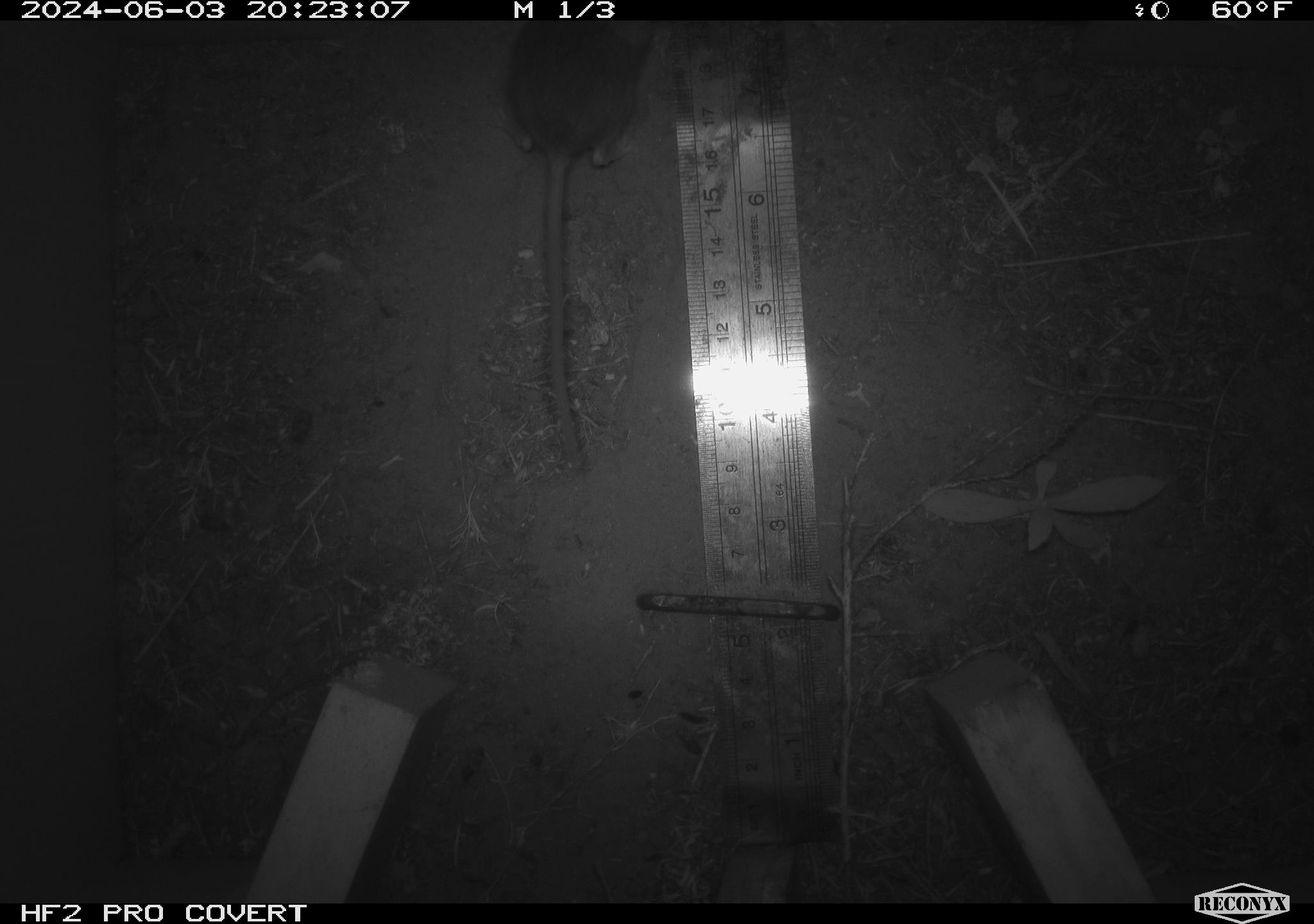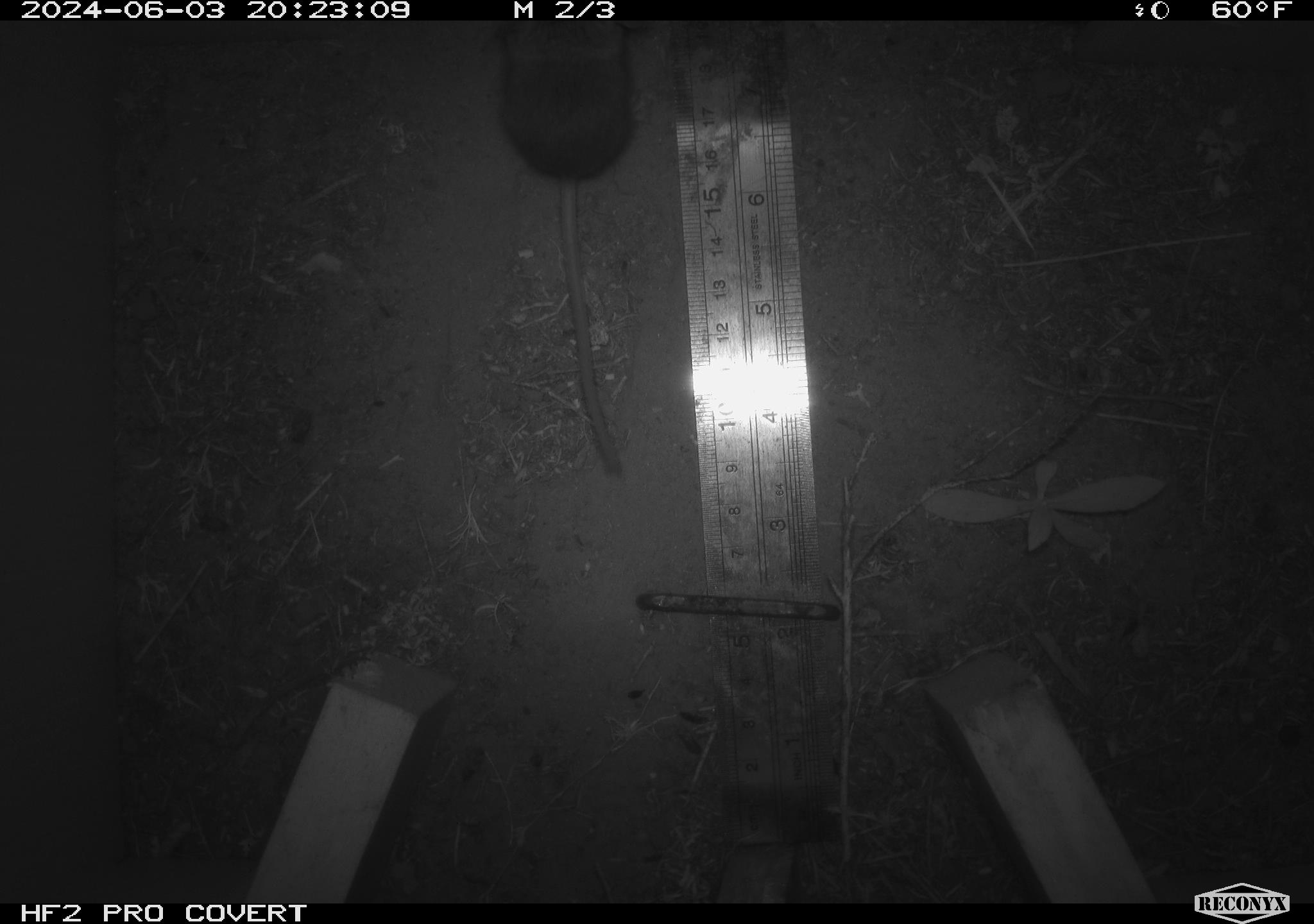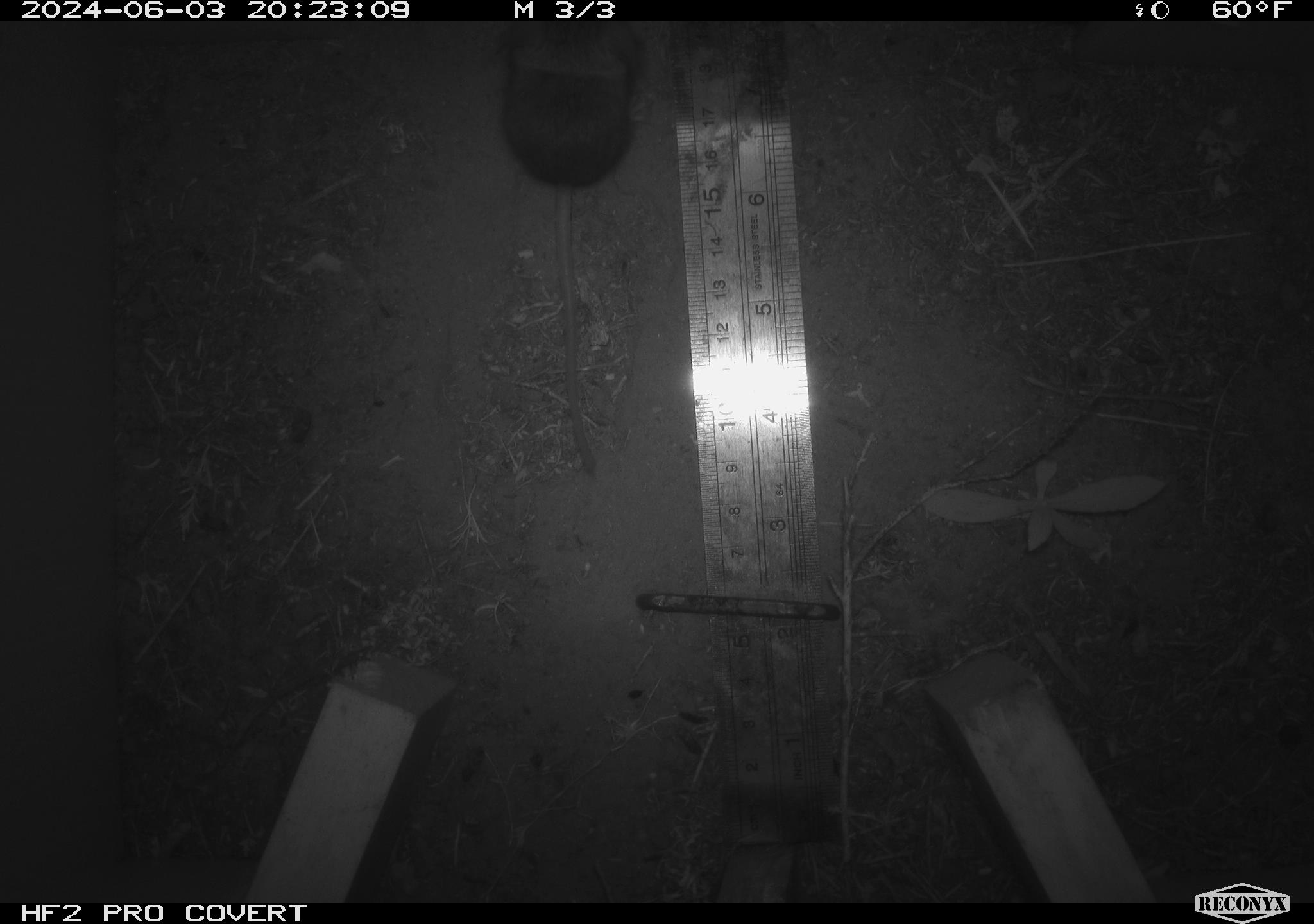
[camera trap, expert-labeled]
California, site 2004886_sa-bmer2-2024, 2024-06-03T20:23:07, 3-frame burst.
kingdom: Animalia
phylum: Chordata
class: Mammalia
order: Rodentia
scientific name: Rodentia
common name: mouse species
Mouse species (Rodentia).